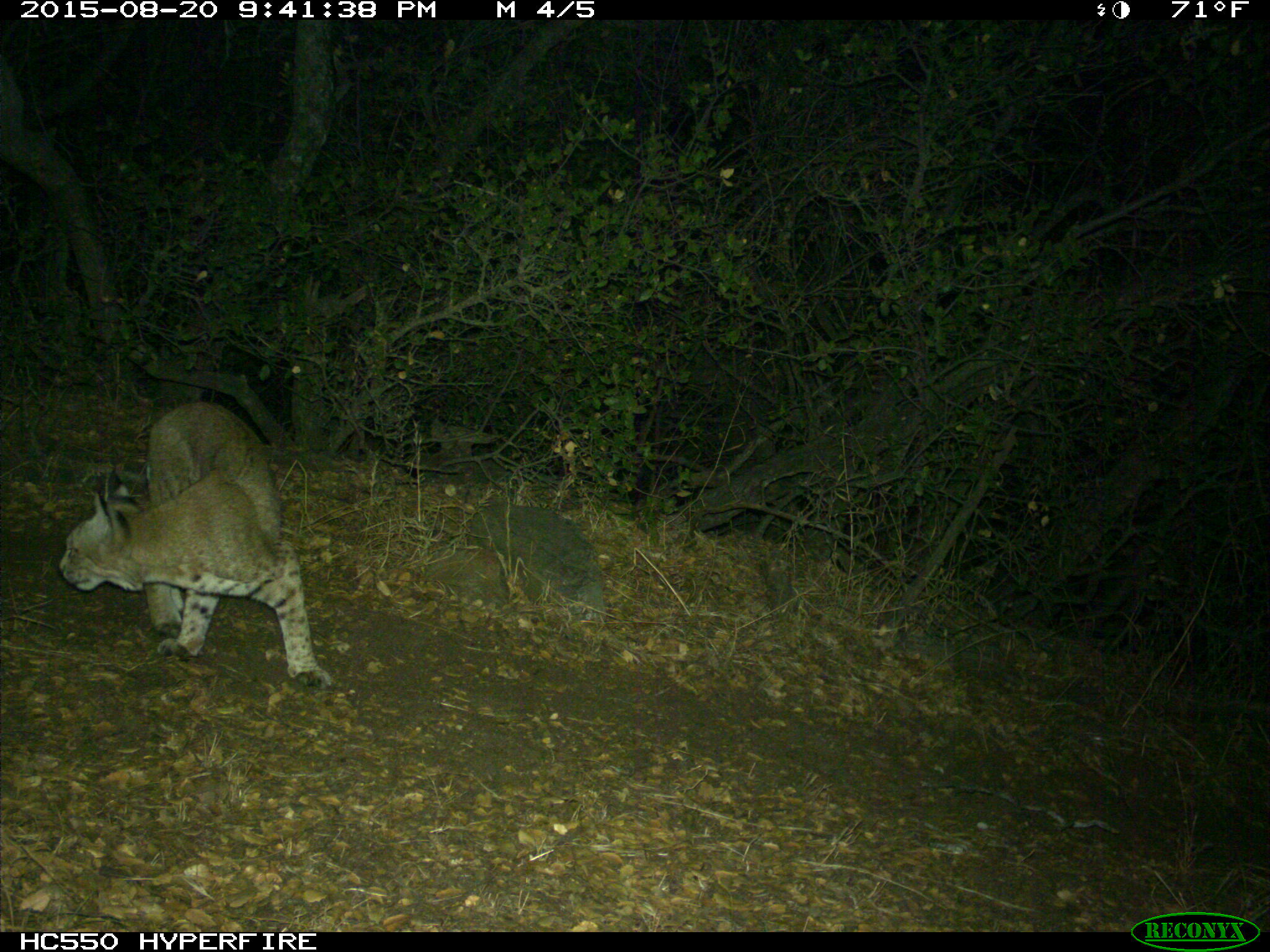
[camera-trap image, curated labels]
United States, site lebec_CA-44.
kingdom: Animalia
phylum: Chordata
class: Mammalia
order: Carnivora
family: Felidae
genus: Lynx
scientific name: Lynx rufus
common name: bobcat